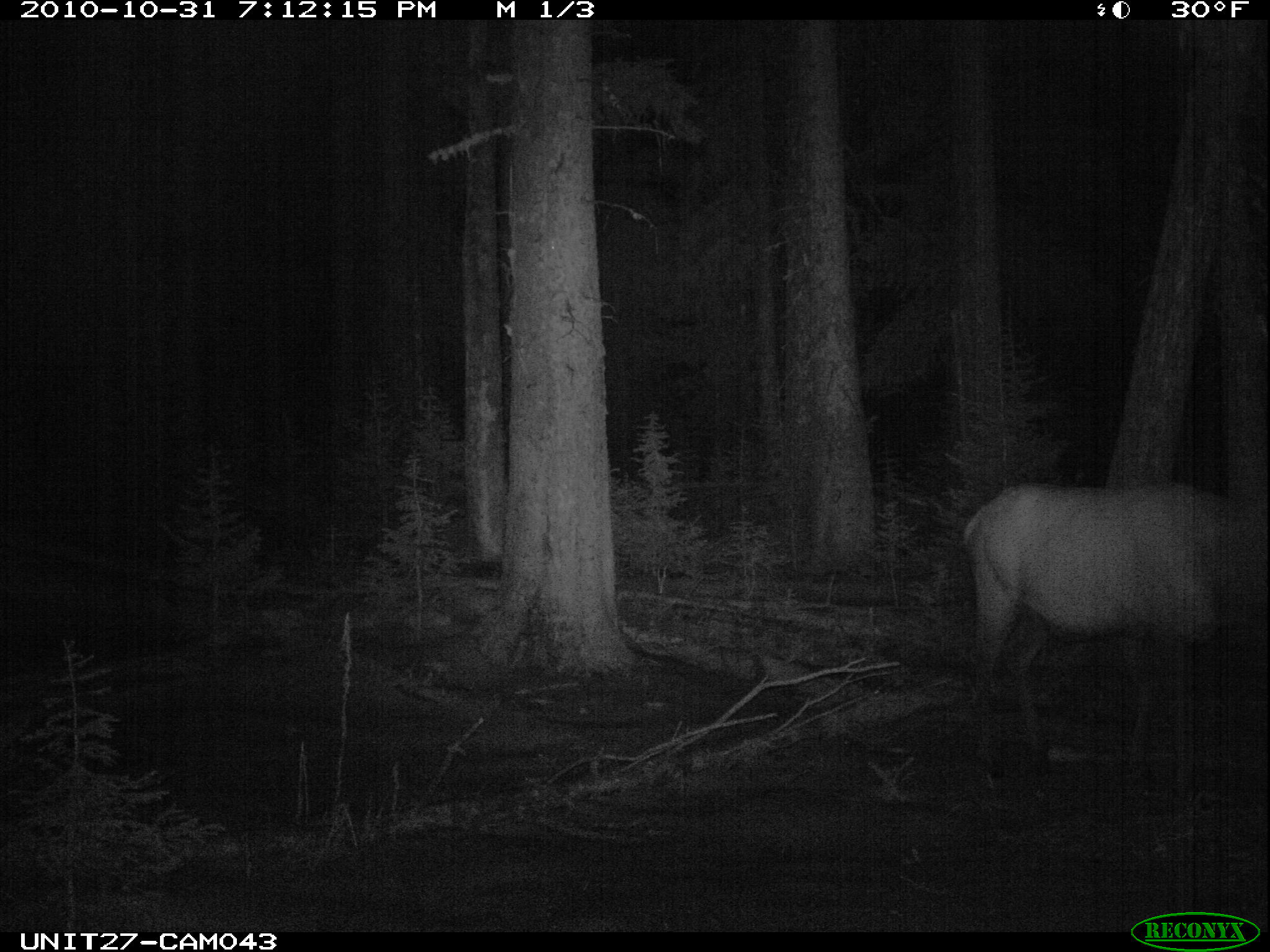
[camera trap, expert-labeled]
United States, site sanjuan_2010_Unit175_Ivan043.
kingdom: Animalia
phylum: Chordata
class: Mammalia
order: Artiodactyla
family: Cervidae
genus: Cervus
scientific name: Cervus elaphus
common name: red deer